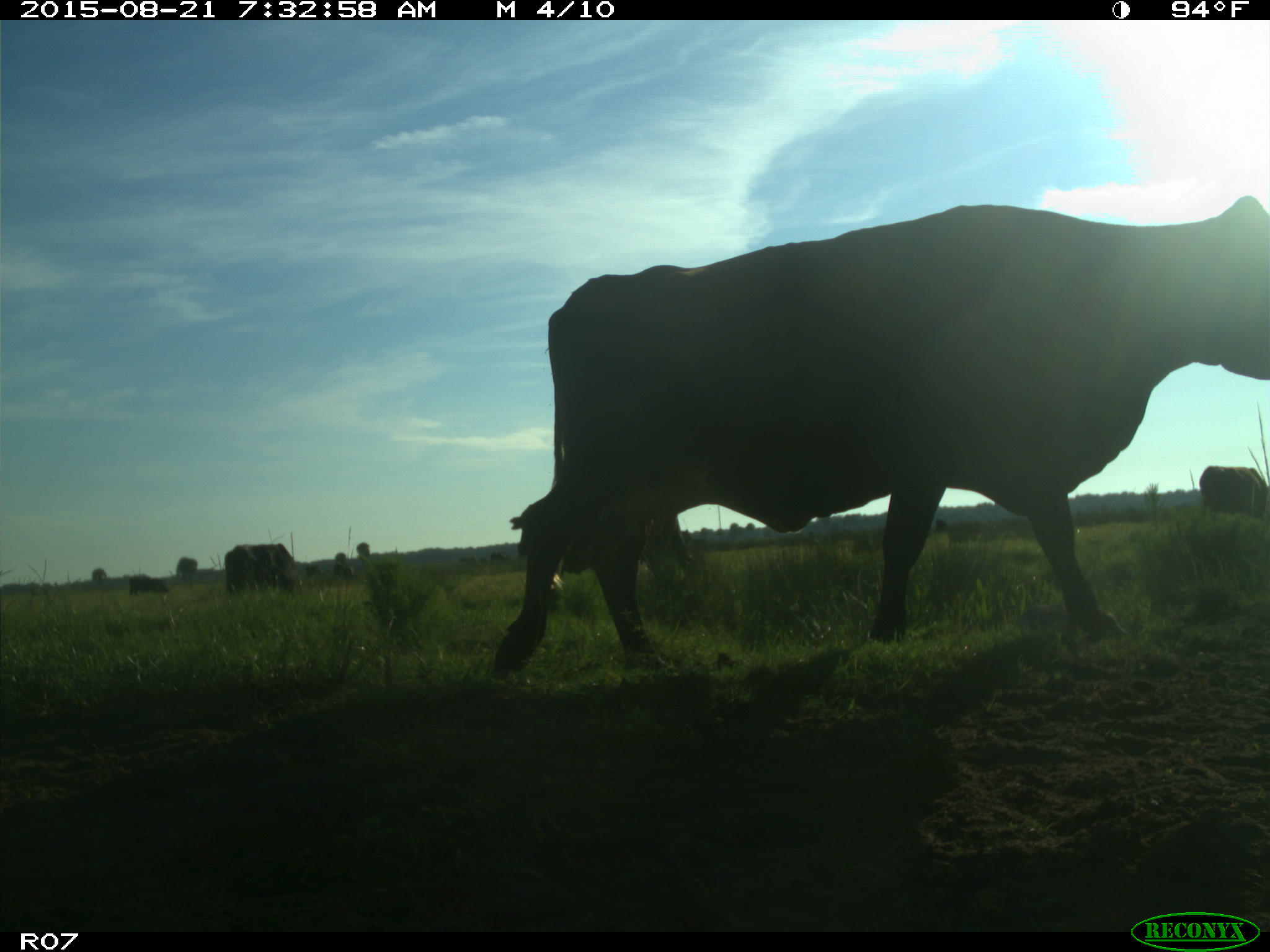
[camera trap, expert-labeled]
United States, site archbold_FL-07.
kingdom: Animalia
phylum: Chordata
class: Mammalia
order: Artiodactyla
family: Bovidae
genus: Bos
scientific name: Bos taurus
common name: domestic cow